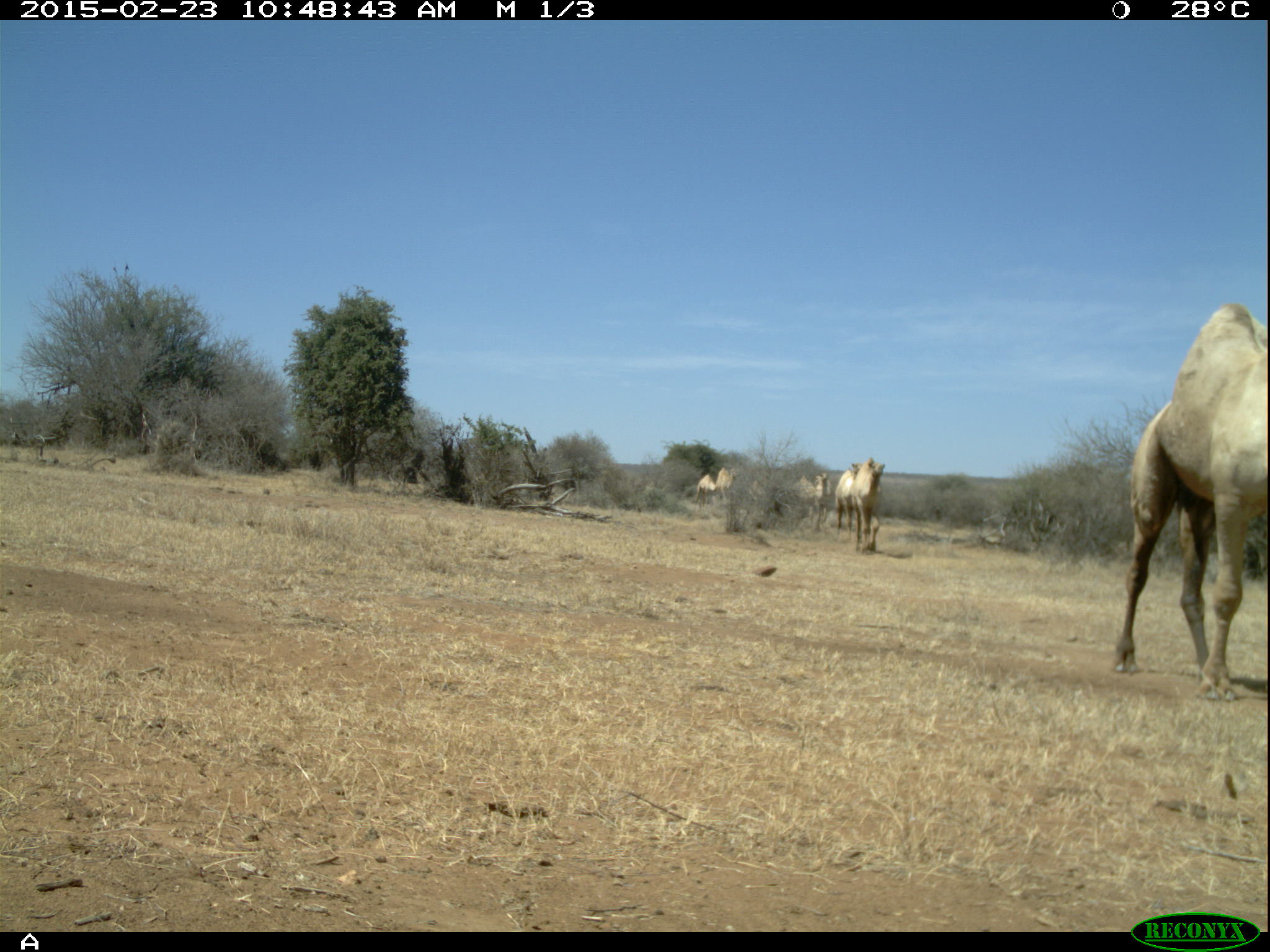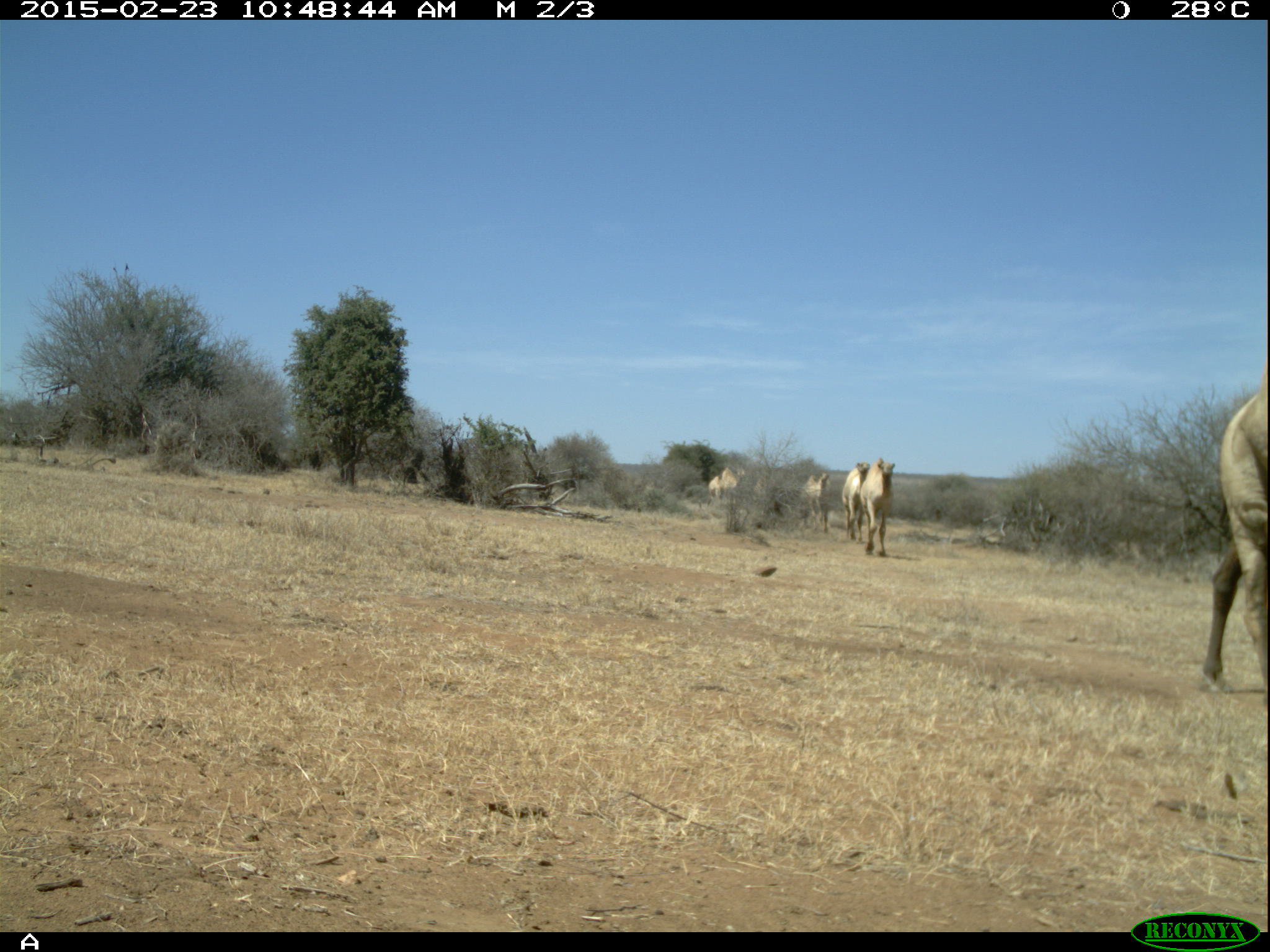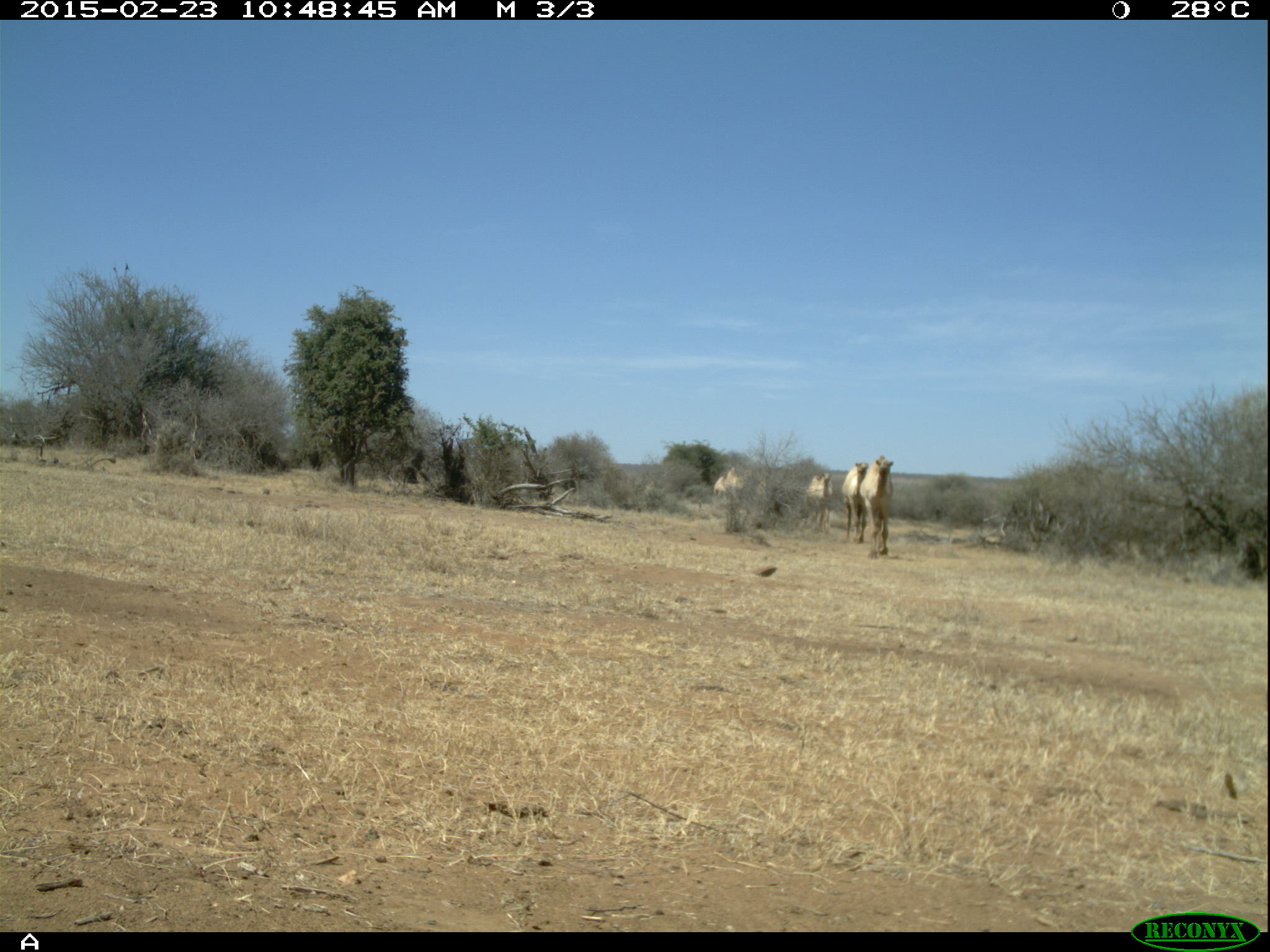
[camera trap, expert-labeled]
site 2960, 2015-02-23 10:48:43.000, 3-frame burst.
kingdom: Animalia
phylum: Chordata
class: Mammalia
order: Artiodactyla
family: Camelidae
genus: Camelus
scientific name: Camelus dromedarius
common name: dromedary camel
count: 5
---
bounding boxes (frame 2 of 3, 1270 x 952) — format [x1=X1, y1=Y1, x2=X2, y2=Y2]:
camelus dromedarius: [x1=1196, y1=365, x2=1266, y2=697]; [x1=860, y1=458, x2=894, y2=555]; [x1=842, y1=461, x2=867, y2=542]; [x1=802, y1=474, x2=830, y2=532]; [x1=708, y1=466, x2=745, y2=505]